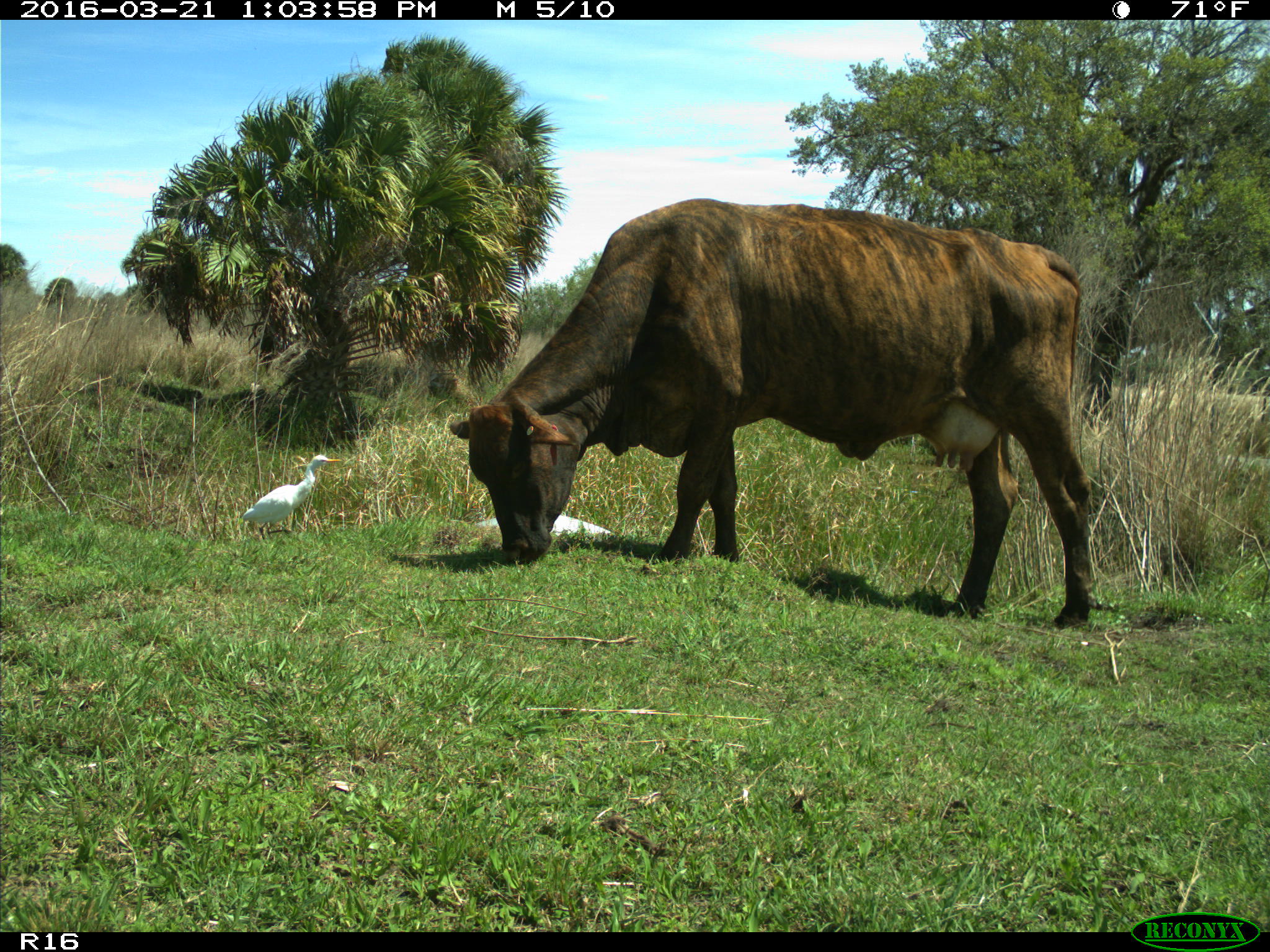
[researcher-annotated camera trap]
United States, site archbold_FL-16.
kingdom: Animalia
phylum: Chordata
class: Mammalia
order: Artiodactyla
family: Bovidae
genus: Bos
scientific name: Bos taurus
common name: domestic cow